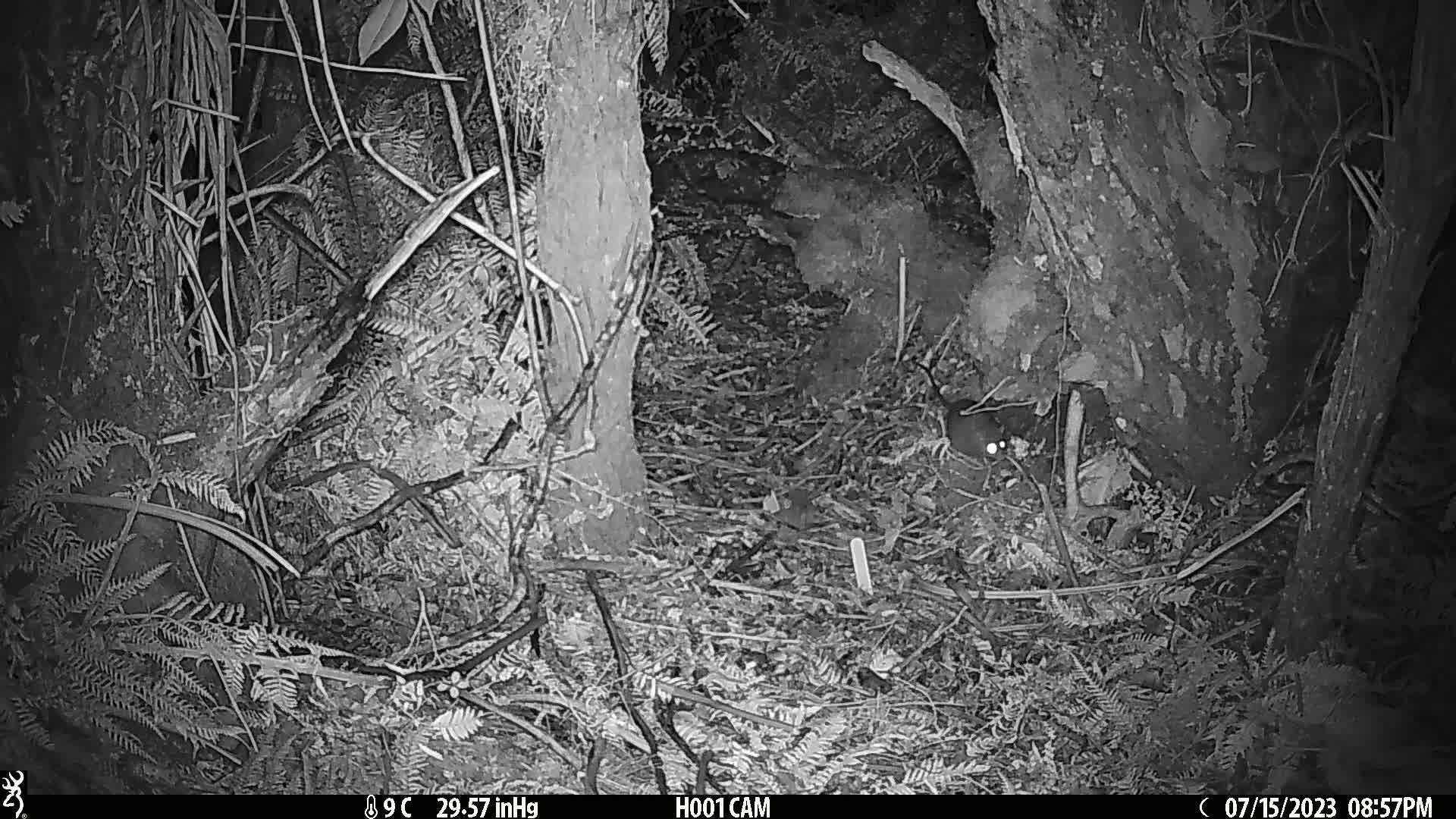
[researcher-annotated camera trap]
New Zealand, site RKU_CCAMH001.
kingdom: Animalia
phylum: Chordata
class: Mammalia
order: Rodentia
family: Muridae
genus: Rattus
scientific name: Rattus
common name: rat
Rat (Rattus).